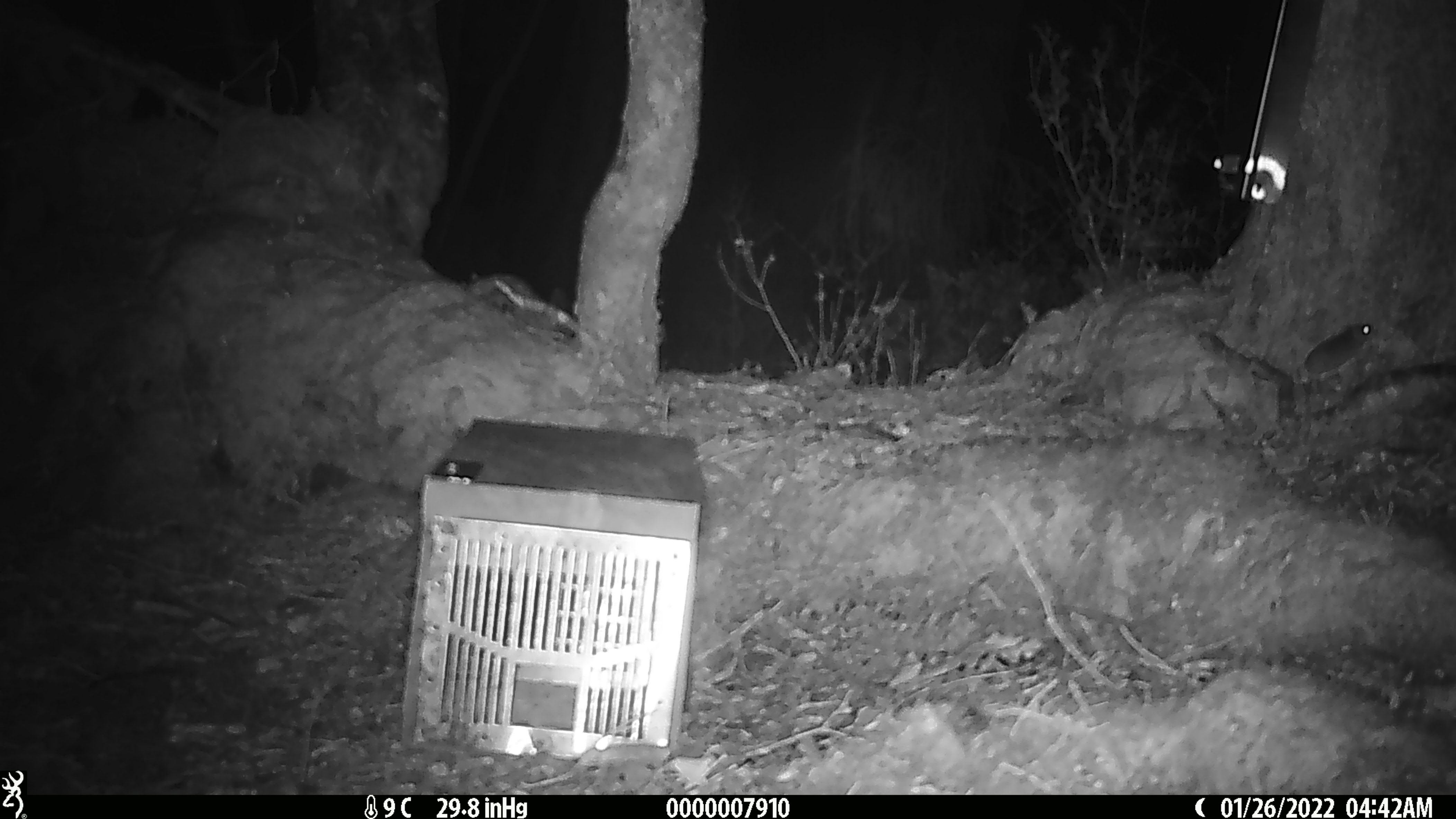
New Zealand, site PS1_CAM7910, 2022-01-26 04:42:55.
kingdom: Animalia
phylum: Chordata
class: Mammalia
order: Rodentia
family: Muridae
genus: Mus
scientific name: Mus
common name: mouse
Mouse (Mus).